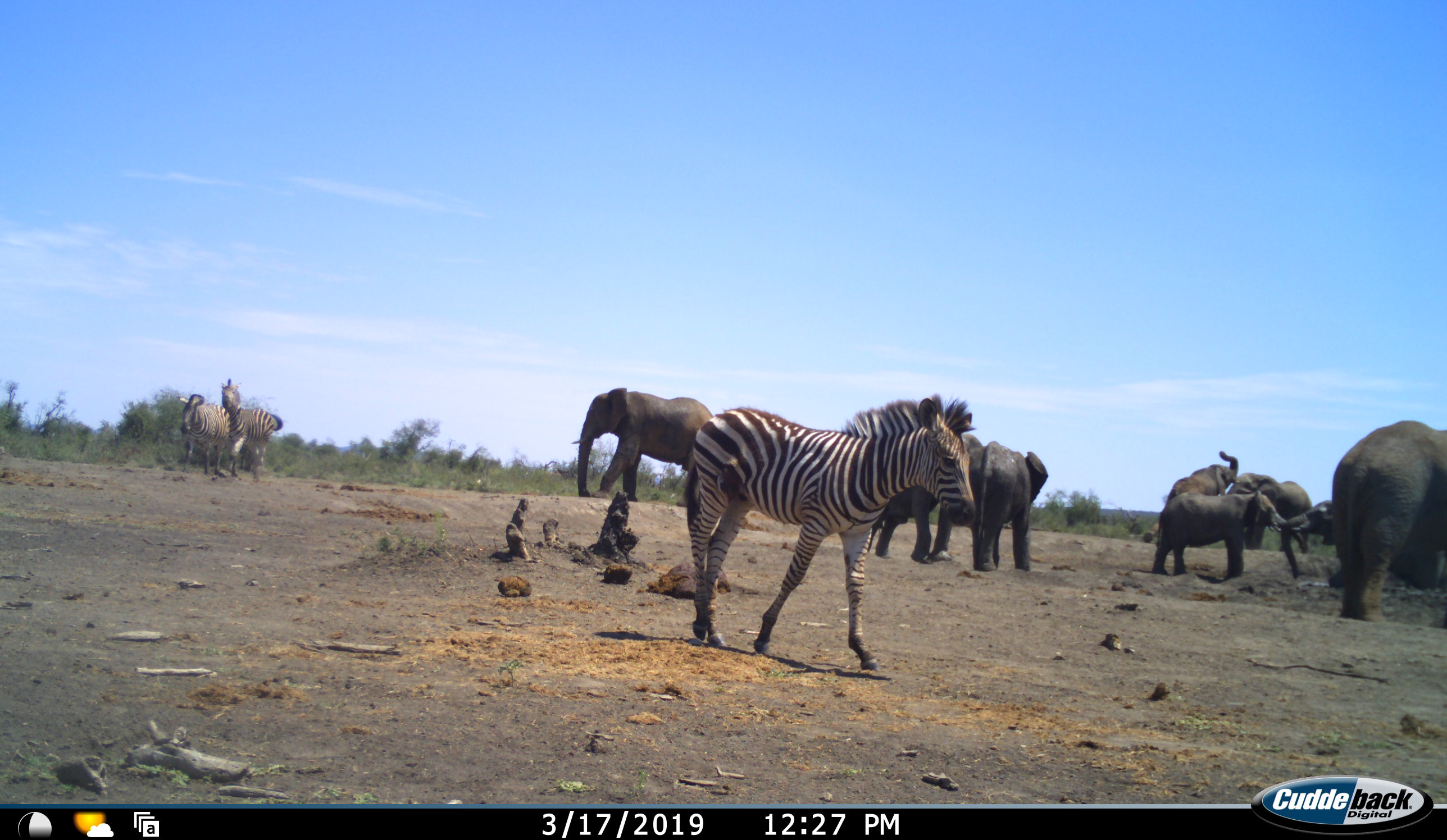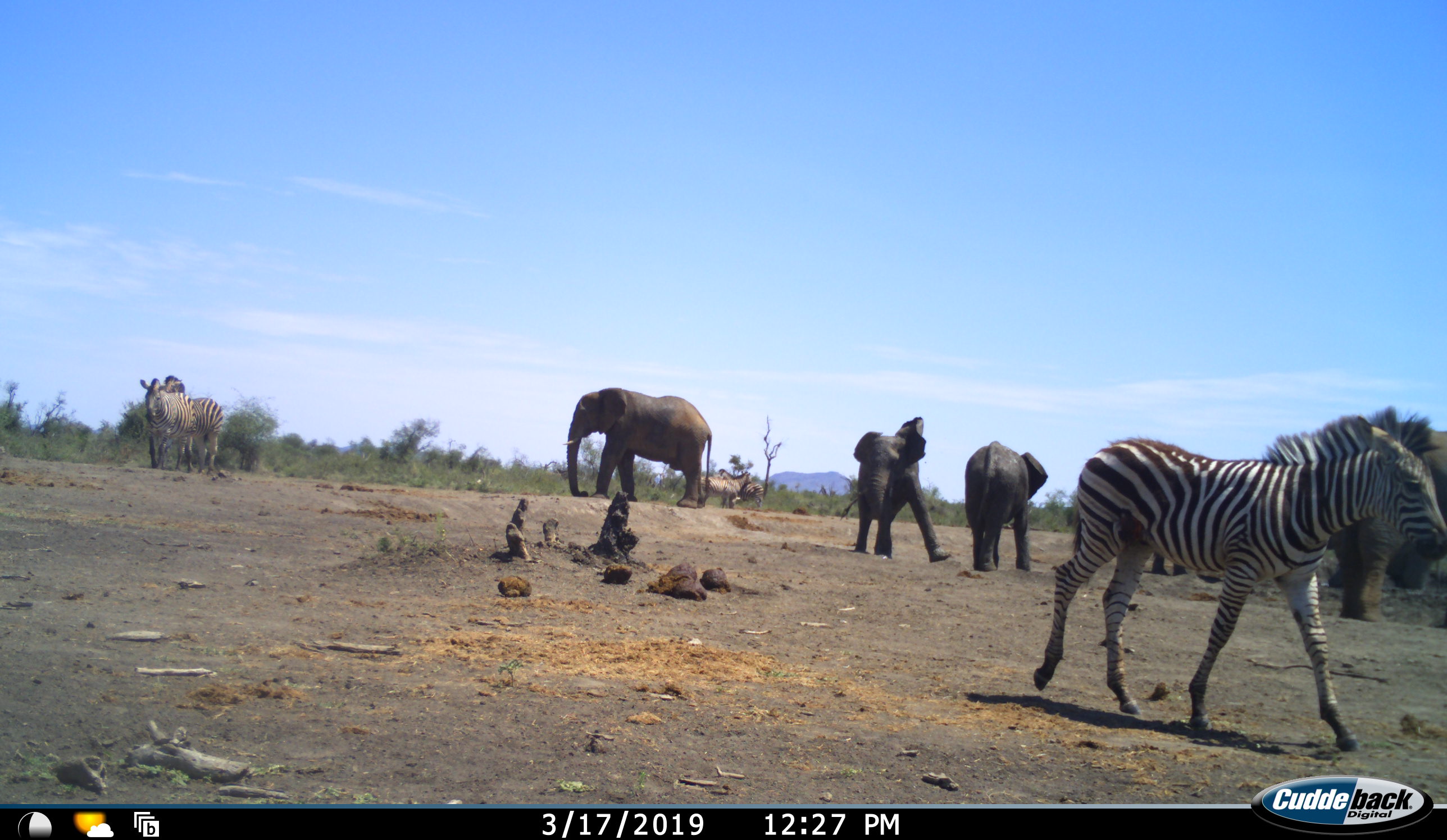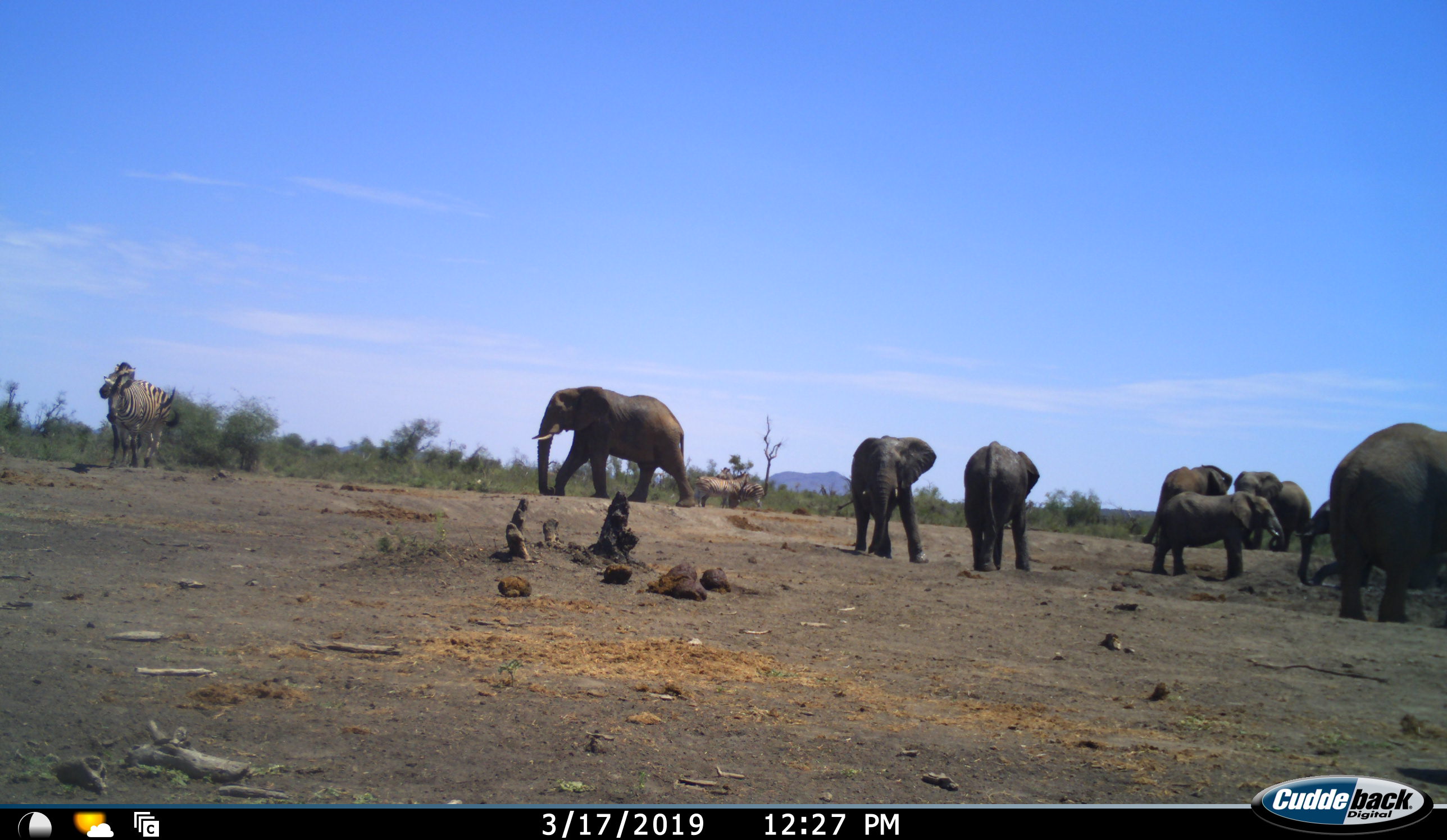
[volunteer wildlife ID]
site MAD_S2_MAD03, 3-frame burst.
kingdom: Animalia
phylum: Chordata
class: Mammalia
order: Proboscidea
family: Elephantidae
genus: Loxodonta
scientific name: Loxodonta africana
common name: african bush elephant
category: elephant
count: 8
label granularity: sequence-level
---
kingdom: Animalia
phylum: Chordata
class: Mammalia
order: Perissodactyla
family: Equidae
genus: Equus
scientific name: Equus quagga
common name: plains zebra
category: zebraplains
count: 5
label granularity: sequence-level